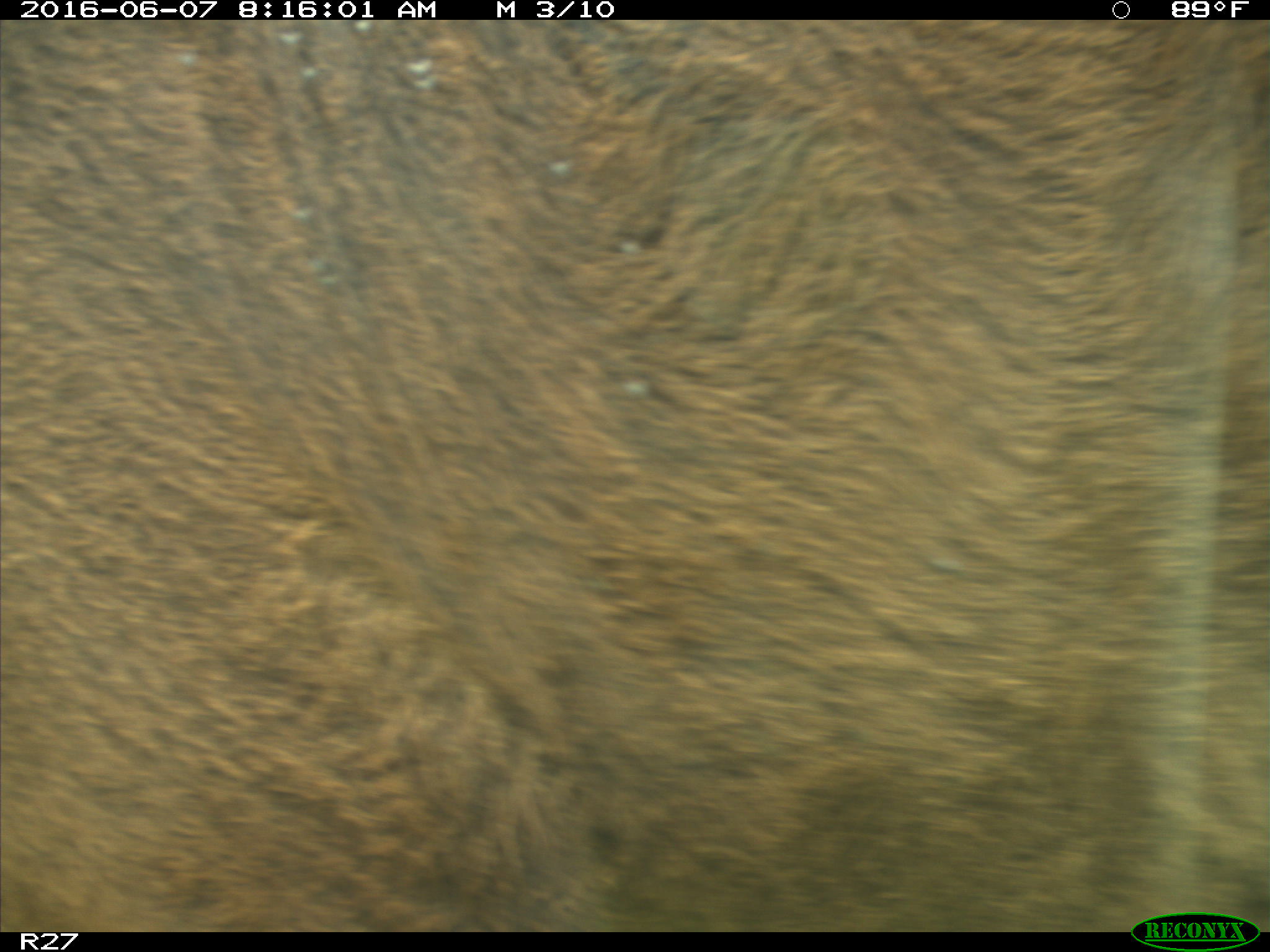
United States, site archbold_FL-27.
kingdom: Animalia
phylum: Chordata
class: Mammalia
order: Artiodactyla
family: Bovidae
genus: Bos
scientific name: Bos taurus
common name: domestic cow